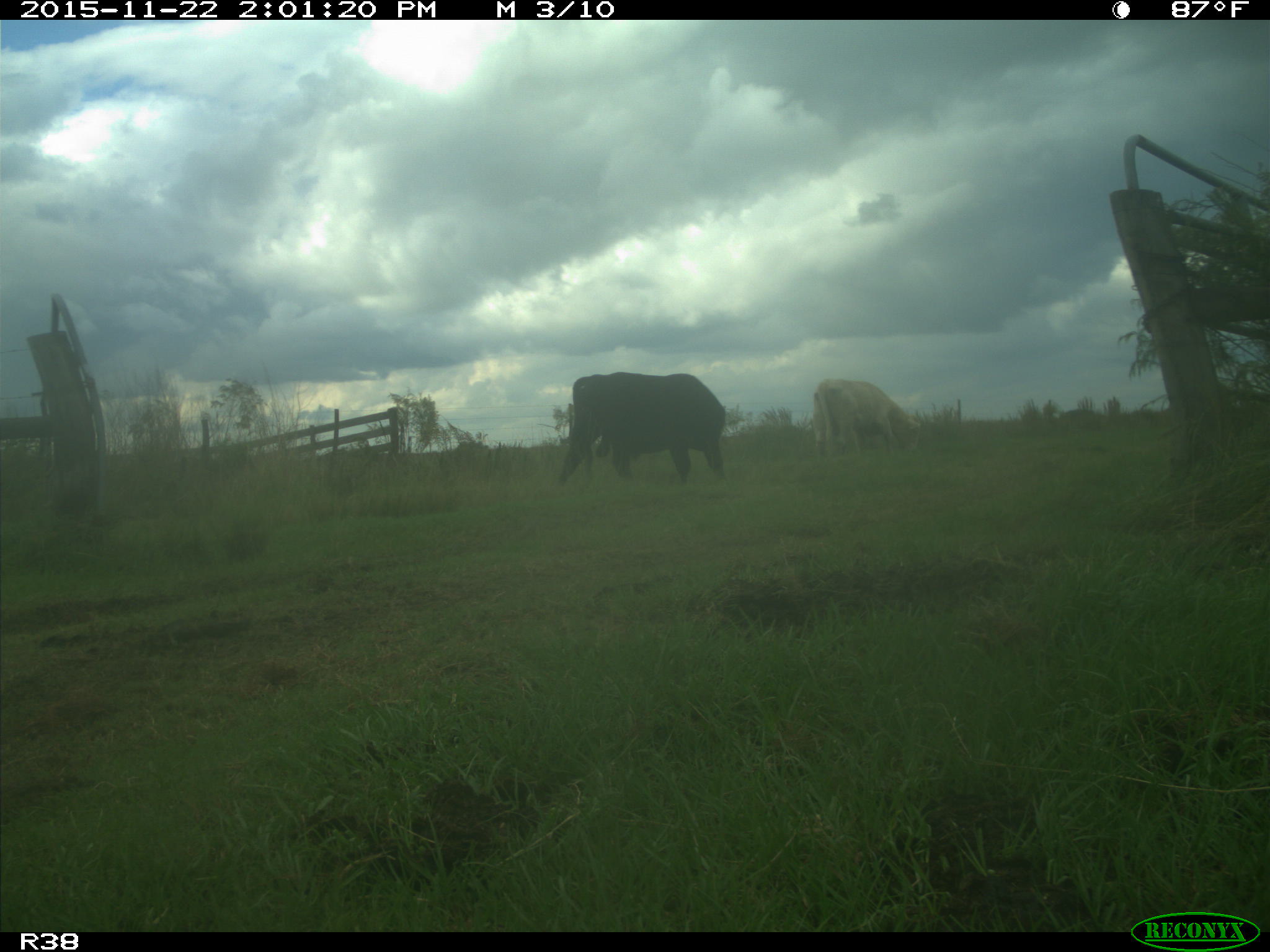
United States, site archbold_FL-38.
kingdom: Animalia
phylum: Chordata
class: Mammalia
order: Artiodactyla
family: Bovidae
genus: Bos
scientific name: Bos taurus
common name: domestic cow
Bos taurus (domestic cow).